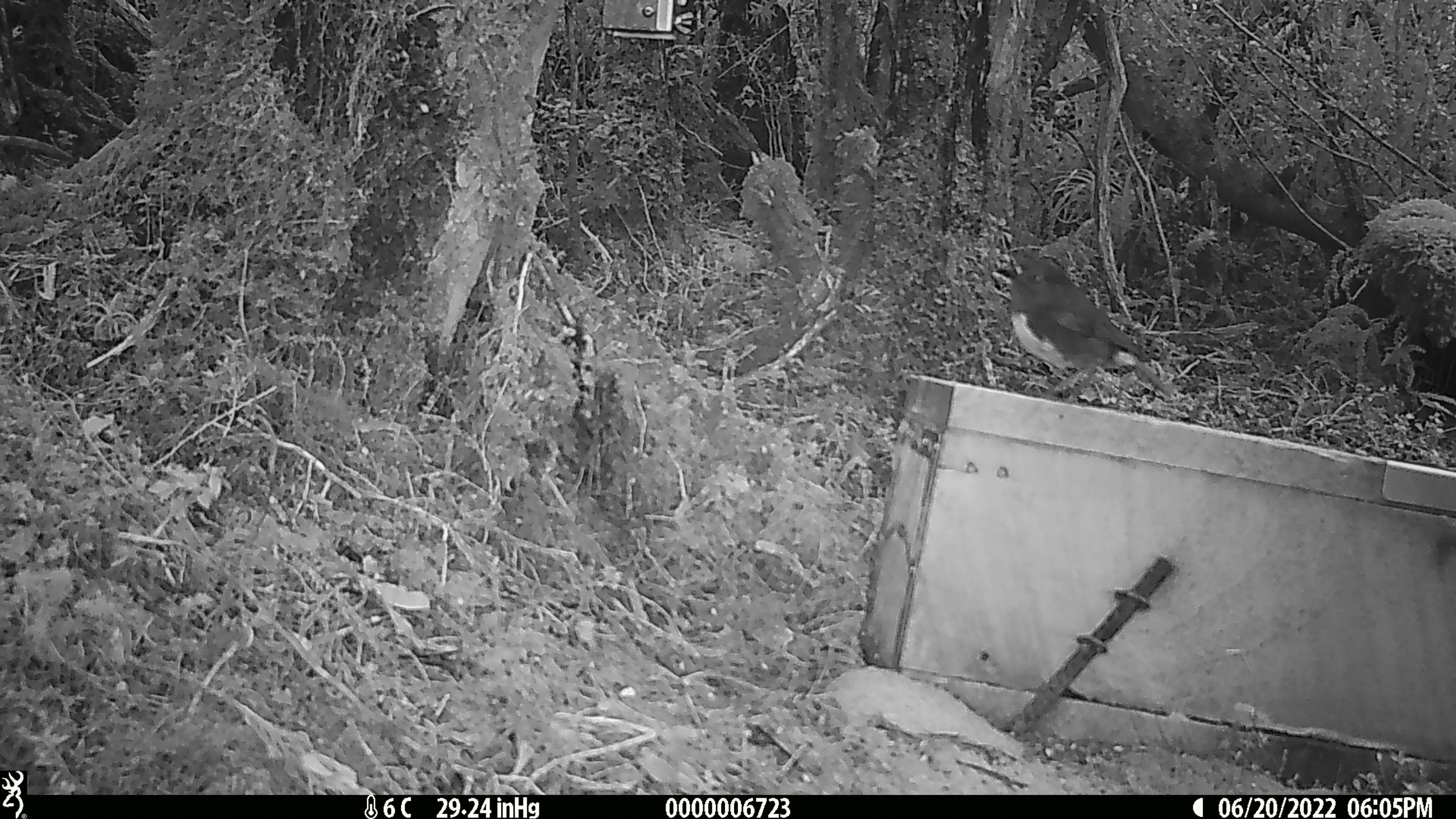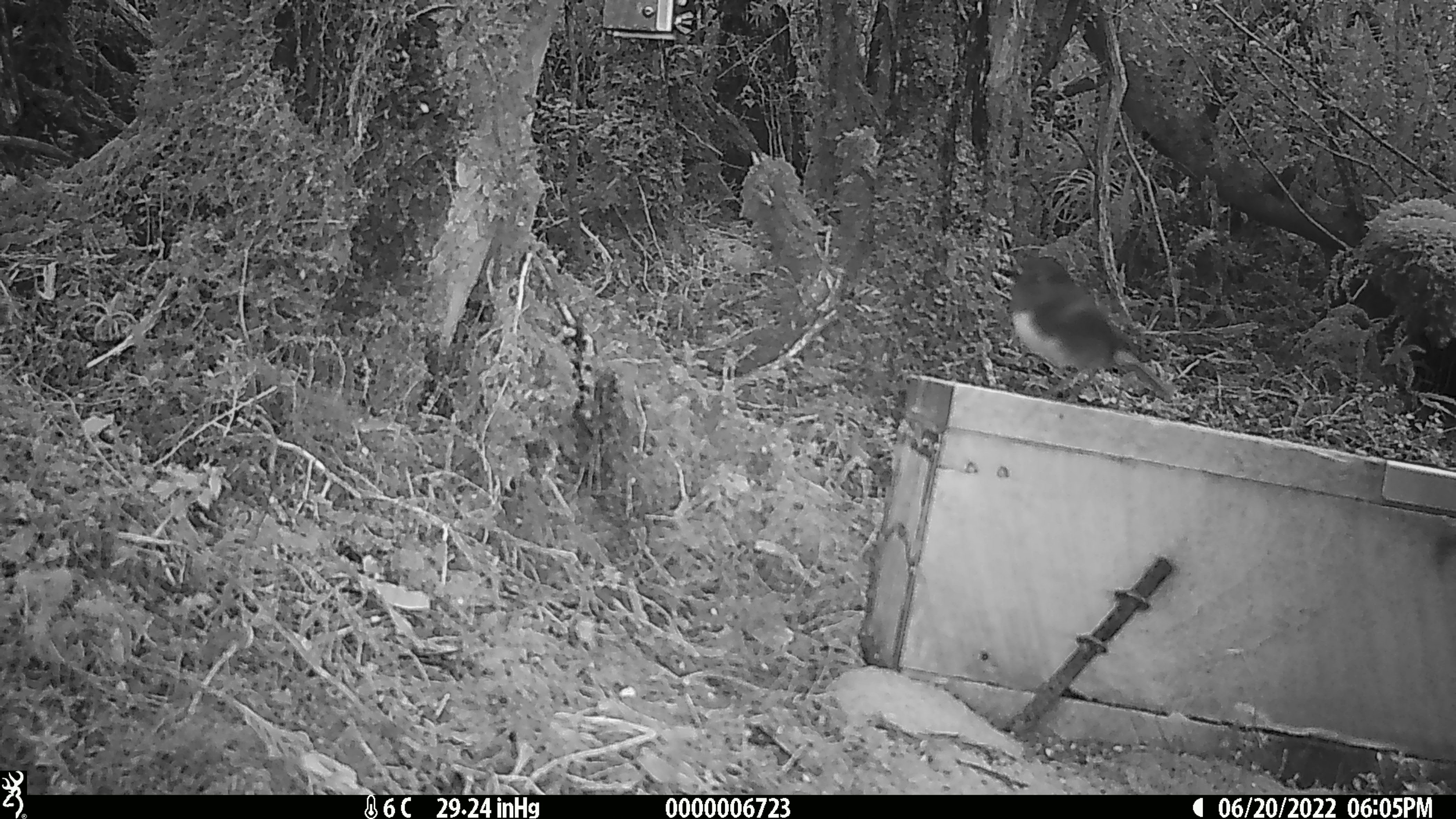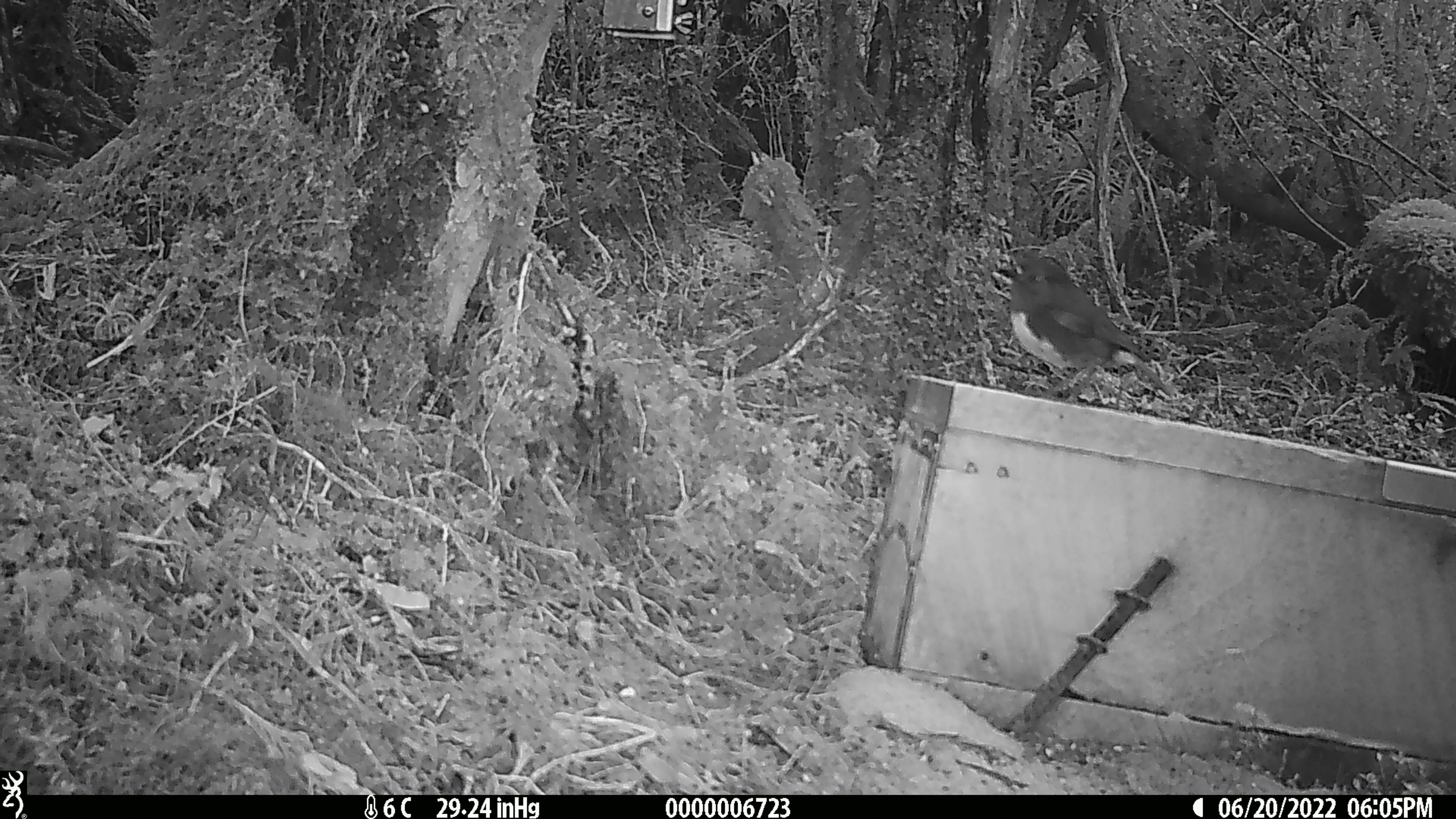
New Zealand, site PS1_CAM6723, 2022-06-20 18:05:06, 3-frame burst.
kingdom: Animalia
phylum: Chordata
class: Aves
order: Passeriformes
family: Petroicidae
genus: Petroica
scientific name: Petroica australis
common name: new zealand robin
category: robin